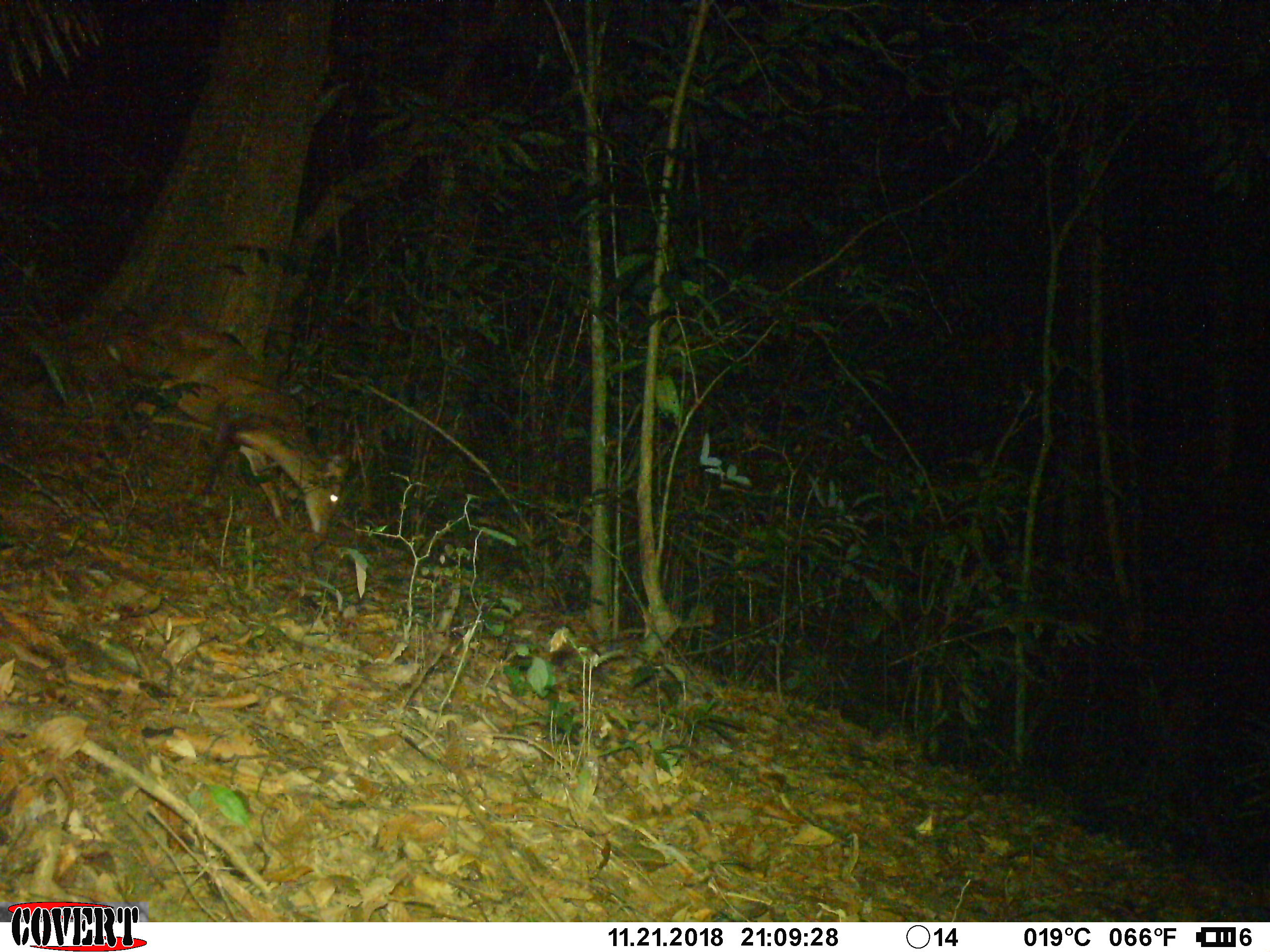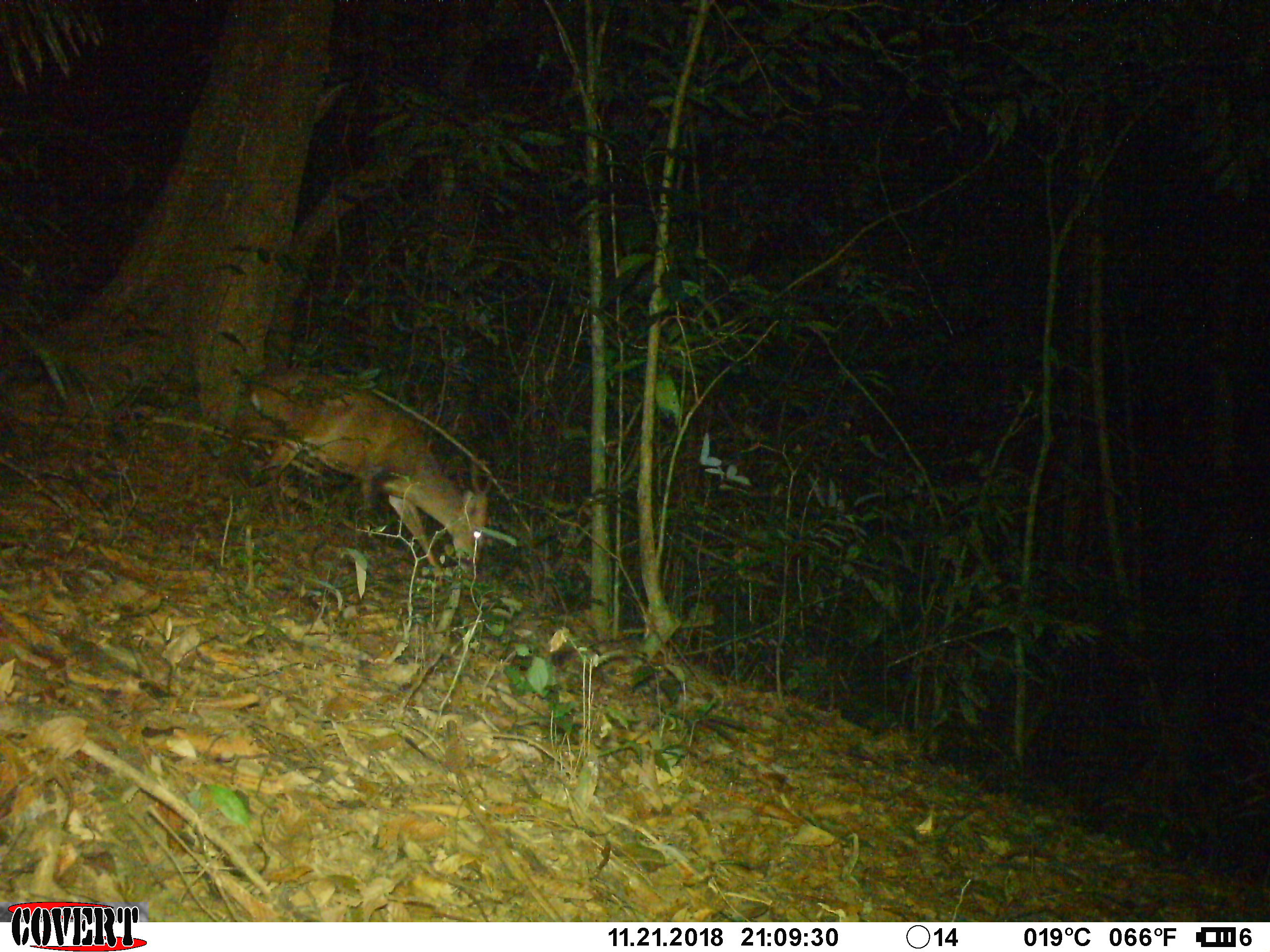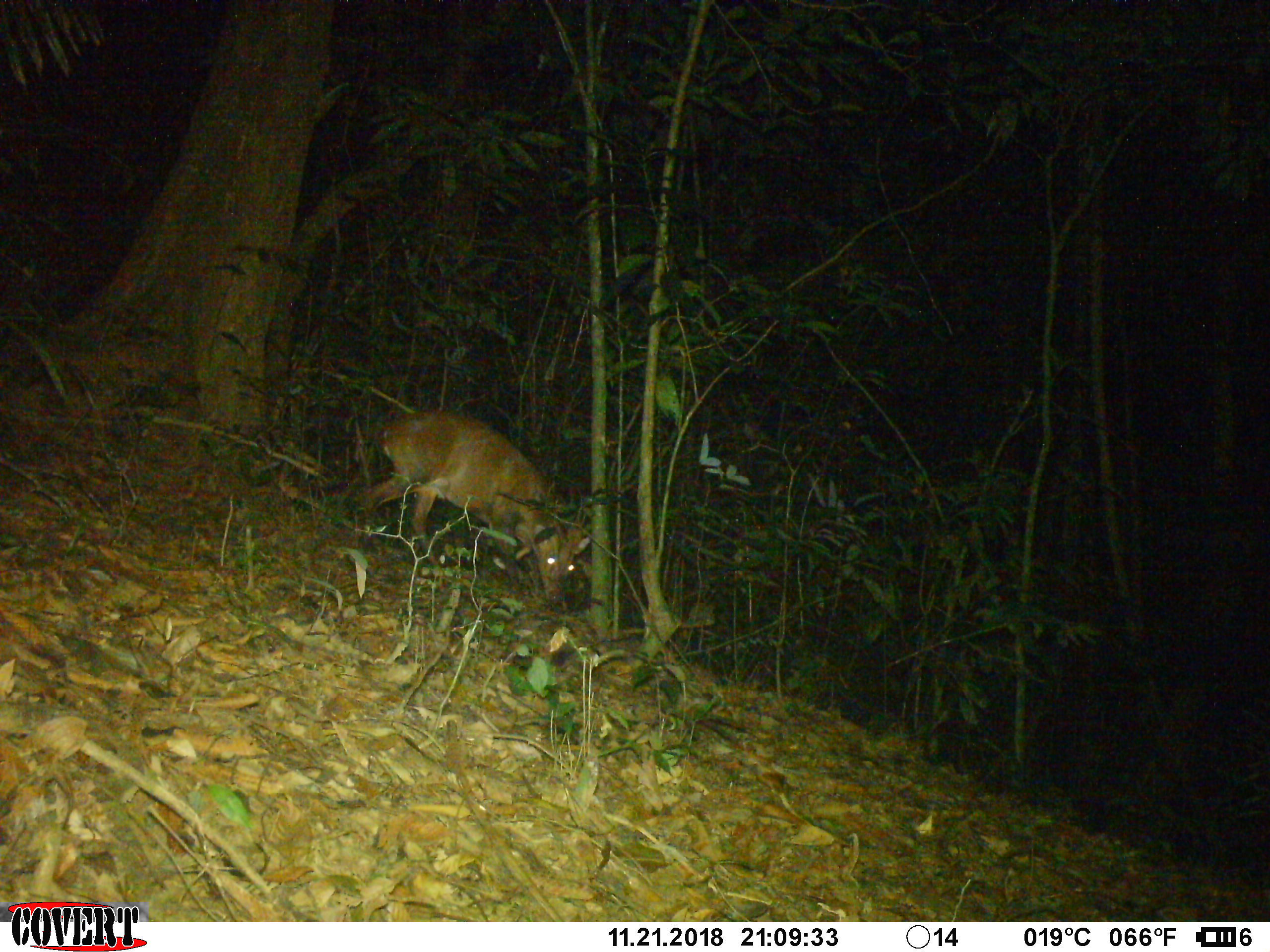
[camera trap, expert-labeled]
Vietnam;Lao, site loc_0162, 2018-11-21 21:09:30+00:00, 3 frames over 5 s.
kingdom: Animalia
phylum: Chordata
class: Mammalia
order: Artiodactyla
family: Cervidae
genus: Muntiacus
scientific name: Muntiacus vuquangensis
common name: large-antlered muntjac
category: large antlered muntjac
Large antlered muntjac (large-antlered muntjac) (Muntiacus vuquangensis). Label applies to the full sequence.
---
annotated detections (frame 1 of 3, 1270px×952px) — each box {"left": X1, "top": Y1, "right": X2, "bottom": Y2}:
large antlered muntjac: {"left": 71, "top": 311, "right": 348, "bottom": 544}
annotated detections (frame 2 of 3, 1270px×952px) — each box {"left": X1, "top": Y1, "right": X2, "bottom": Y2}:
large antlered muntjac: {"left": 203, "top": 361, "right": 492, "bottom": 592}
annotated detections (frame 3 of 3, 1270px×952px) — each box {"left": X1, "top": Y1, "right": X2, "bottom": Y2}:
large antlered muntjac: {"left": 354, "top": 408, "right": 590, "bottom": 609}